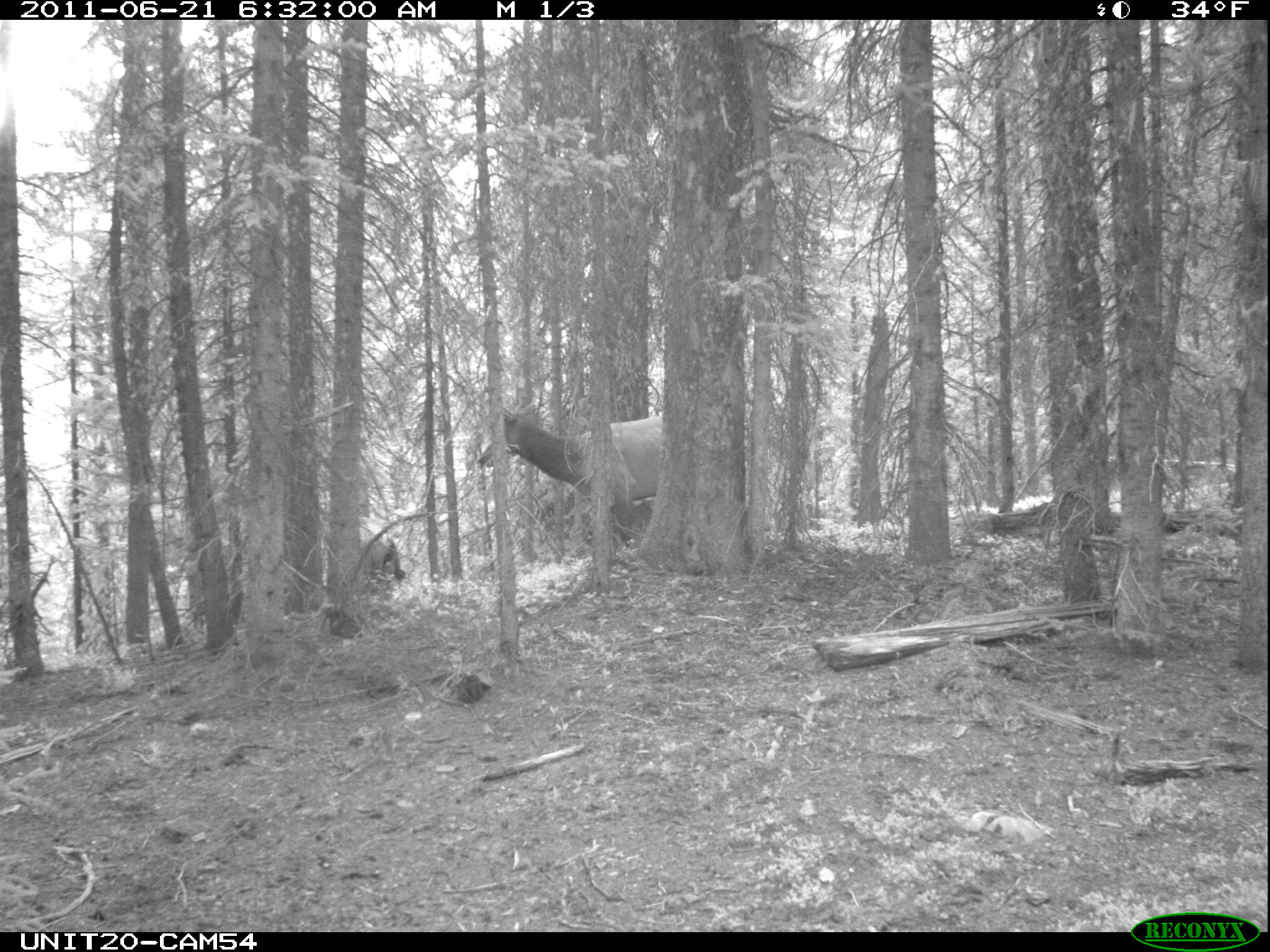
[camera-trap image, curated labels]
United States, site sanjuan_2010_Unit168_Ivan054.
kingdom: Animalia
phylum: Chordata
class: Mammalia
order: Artiodactyla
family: Cervidae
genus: Cervus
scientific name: Cervus elaphus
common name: red deer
Cervus elaphus (red deer).